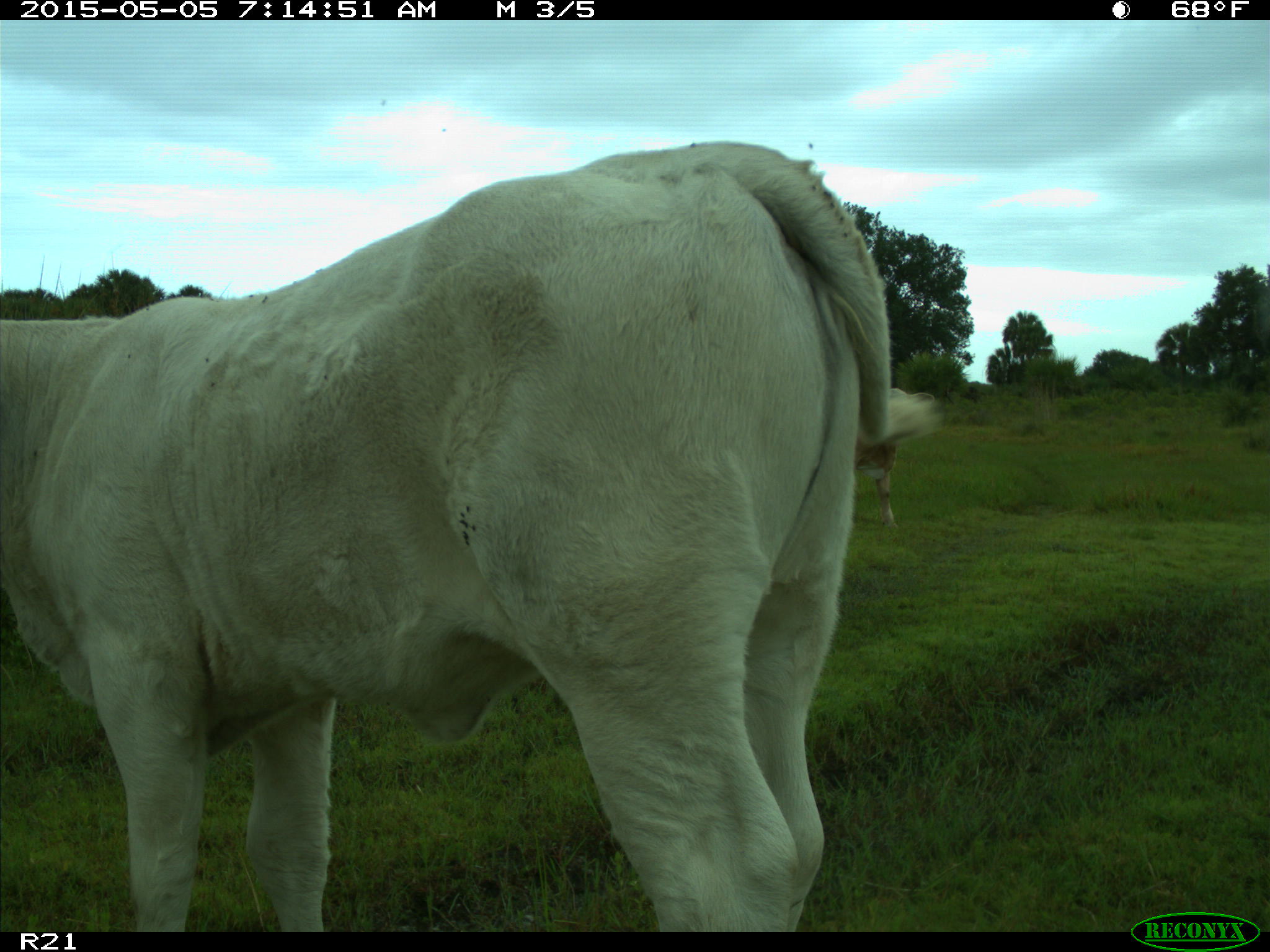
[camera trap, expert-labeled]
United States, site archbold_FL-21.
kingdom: Animalia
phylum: Chordata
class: Mammalia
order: Artiodactyla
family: Bovidae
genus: Bos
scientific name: Bos taurus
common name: domestic cow